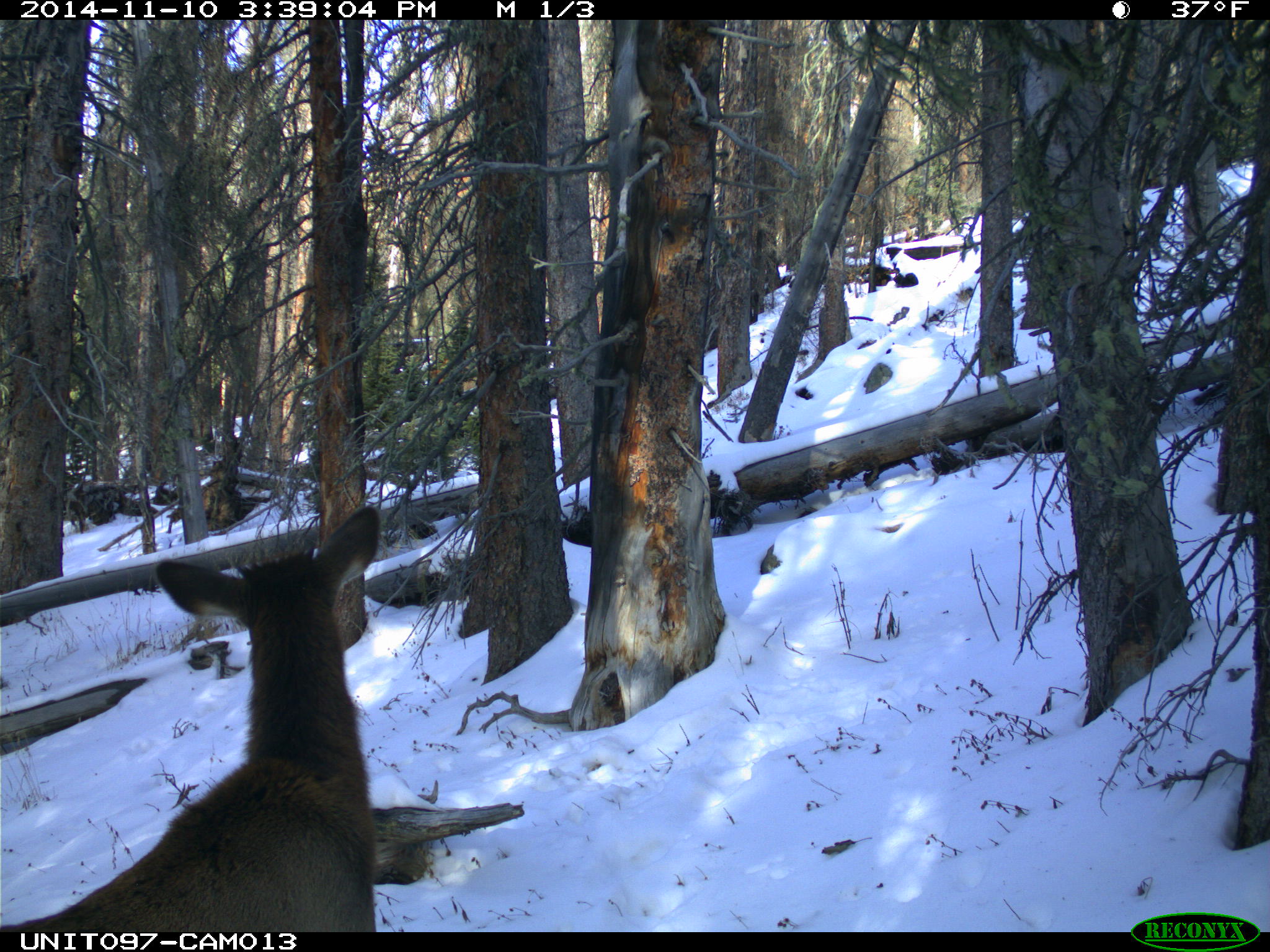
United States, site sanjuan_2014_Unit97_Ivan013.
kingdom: Animalia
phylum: Chordata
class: Mammalia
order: Artiodactyla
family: Cervidae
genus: Cervus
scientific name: Cervus elaphus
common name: red deer